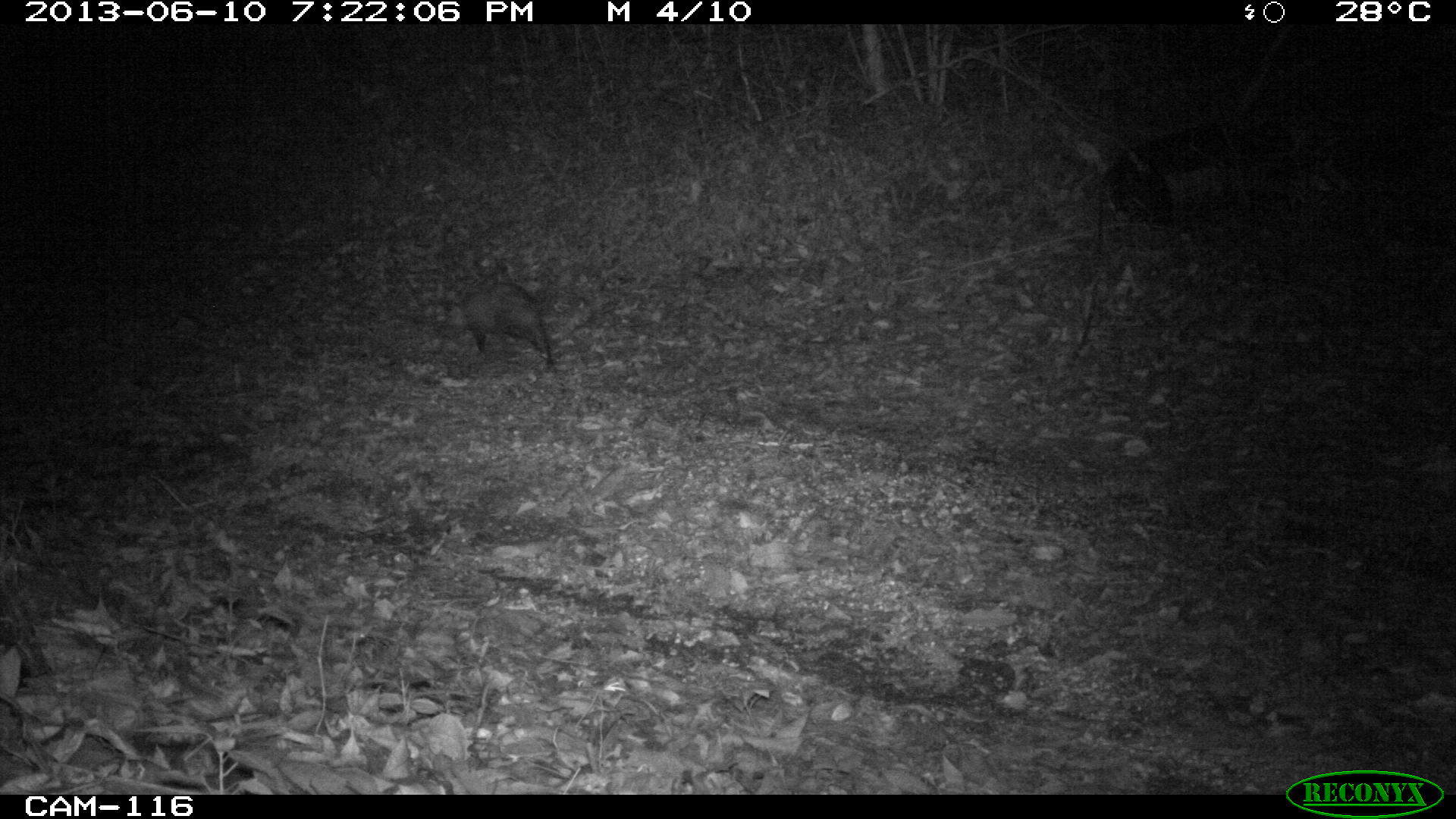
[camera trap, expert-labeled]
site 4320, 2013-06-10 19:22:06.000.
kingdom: Animalia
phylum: Chordata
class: Mammalia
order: Didelphimorphia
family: Didelphidae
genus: Didelphis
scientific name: Didelphis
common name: american opossums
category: didelphis sp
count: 1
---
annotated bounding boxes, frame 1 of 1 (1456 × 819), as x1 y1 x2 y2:
didelphis sp: 429 280 551 369